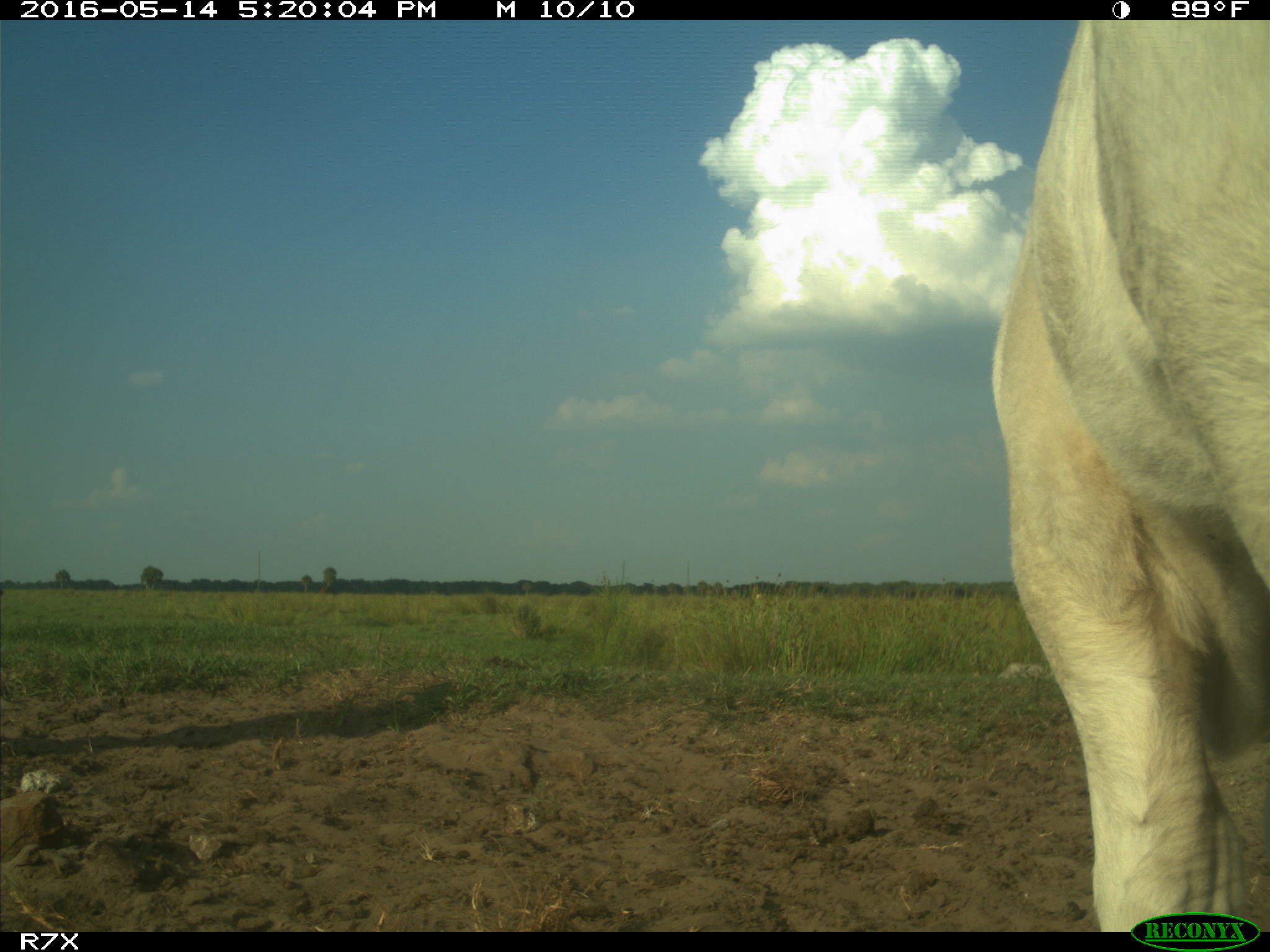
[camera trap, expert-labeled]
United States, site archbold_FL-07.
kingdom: Animalia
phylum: Chordata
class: Mammalia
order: Artiodactyla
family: Bovidae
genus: Bos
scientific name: Bos taurus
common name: domestic cow